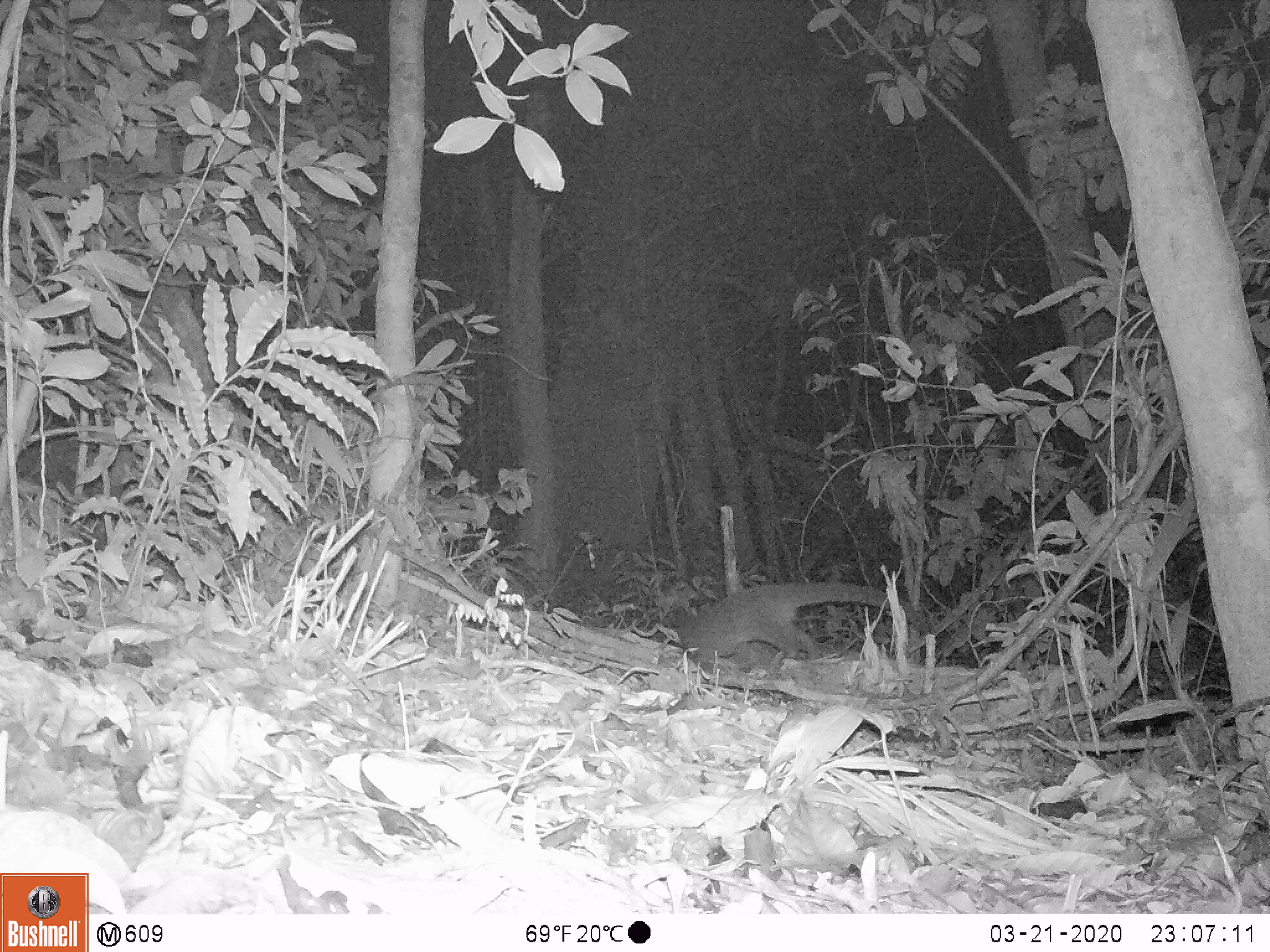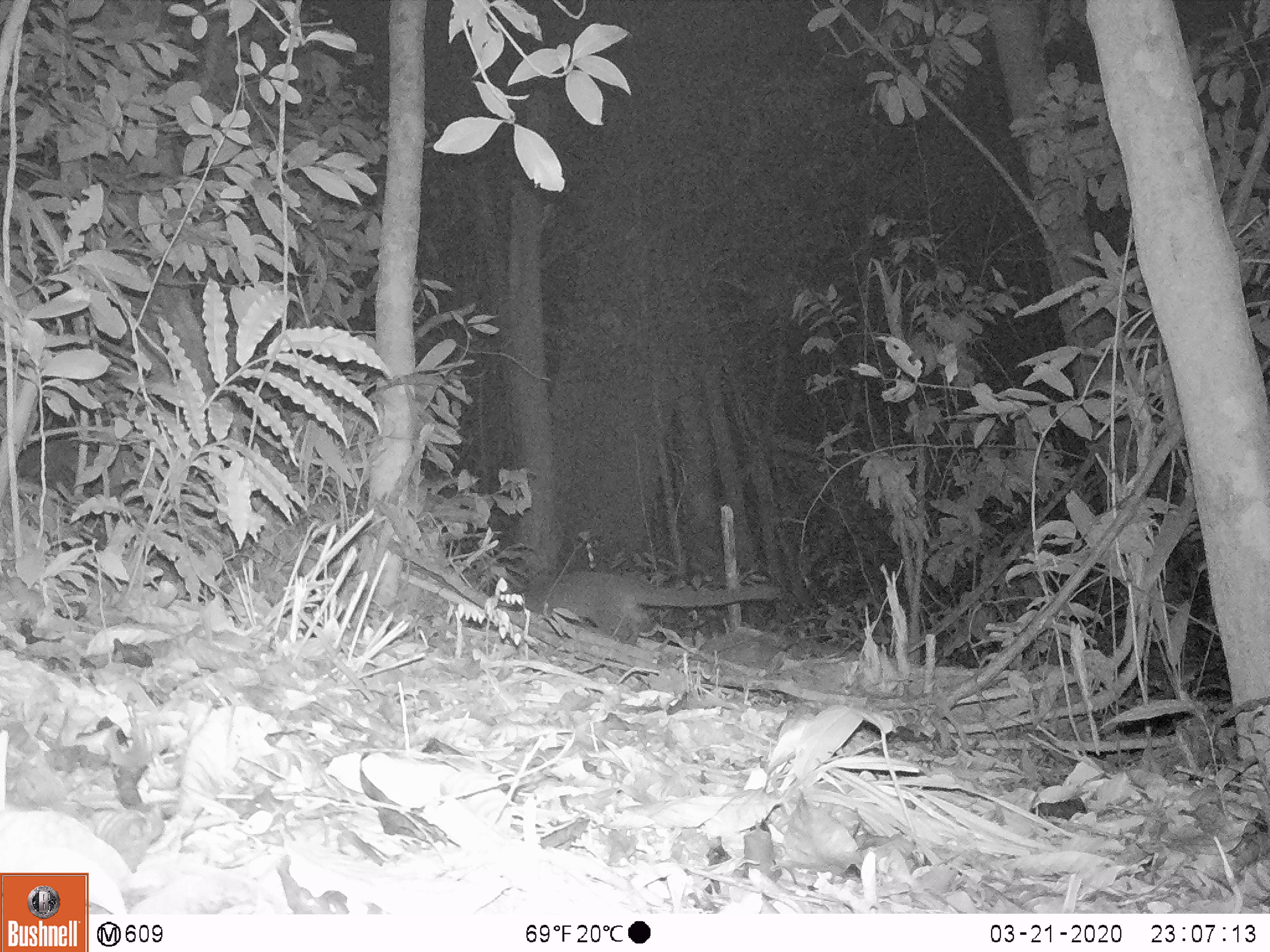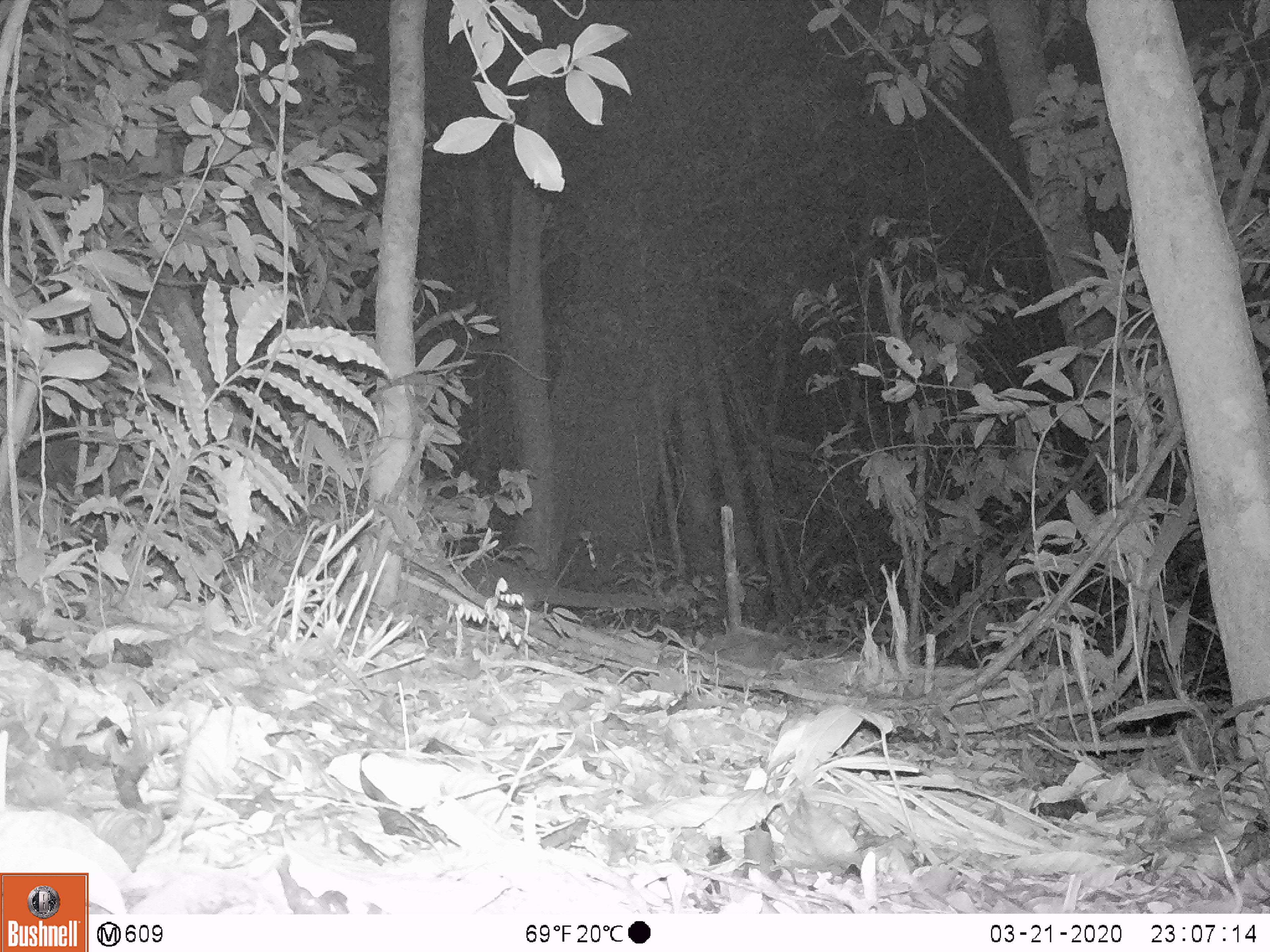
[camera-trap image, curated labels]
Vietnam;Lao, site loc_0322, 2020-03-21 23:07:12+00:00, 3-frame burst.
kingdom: Animalia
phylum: Chordata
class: Mammalia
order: Carnivora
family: Viverridae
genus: Paguma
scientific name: Paguma larvata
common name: masked palm civet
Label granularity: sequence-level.